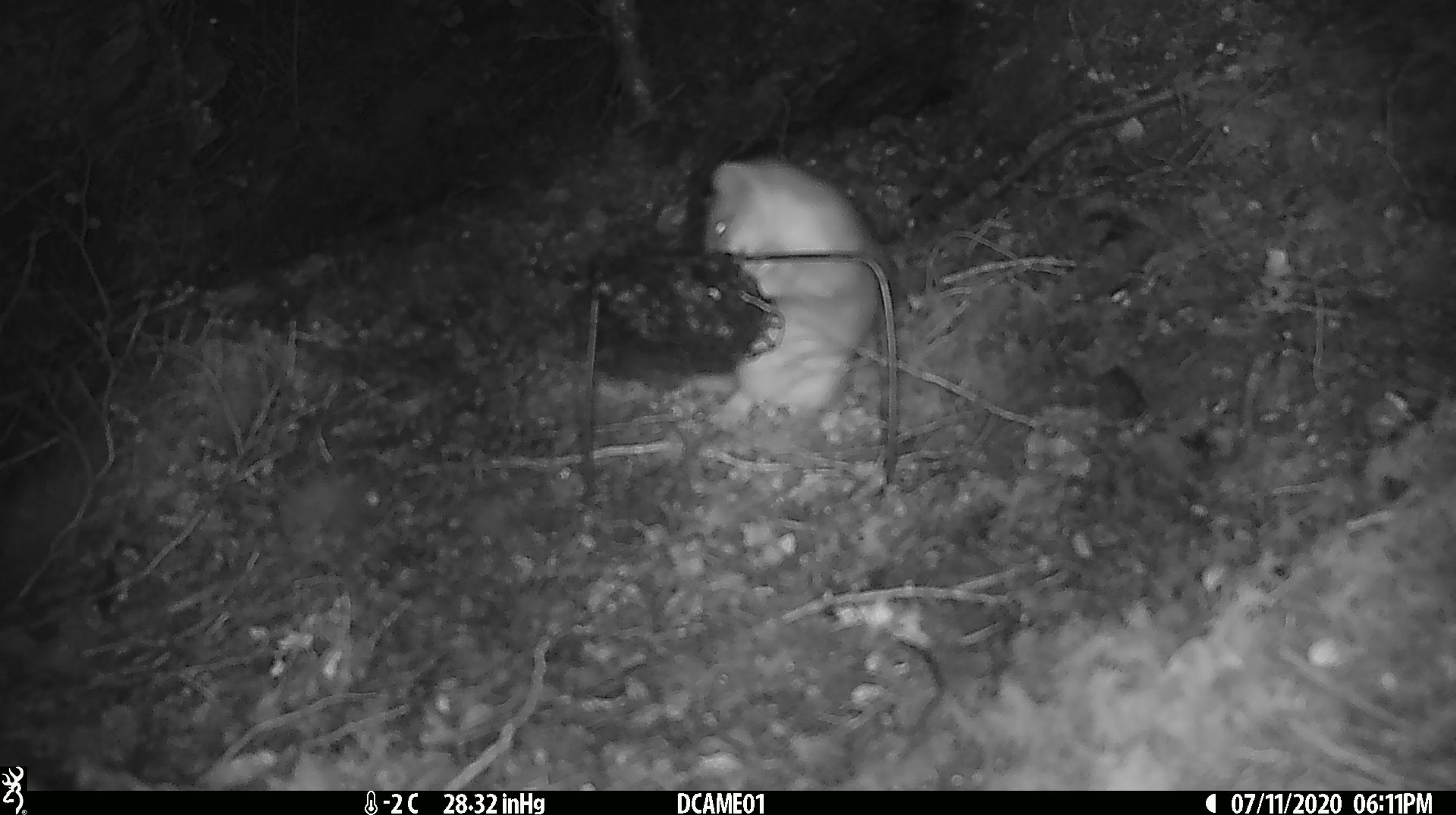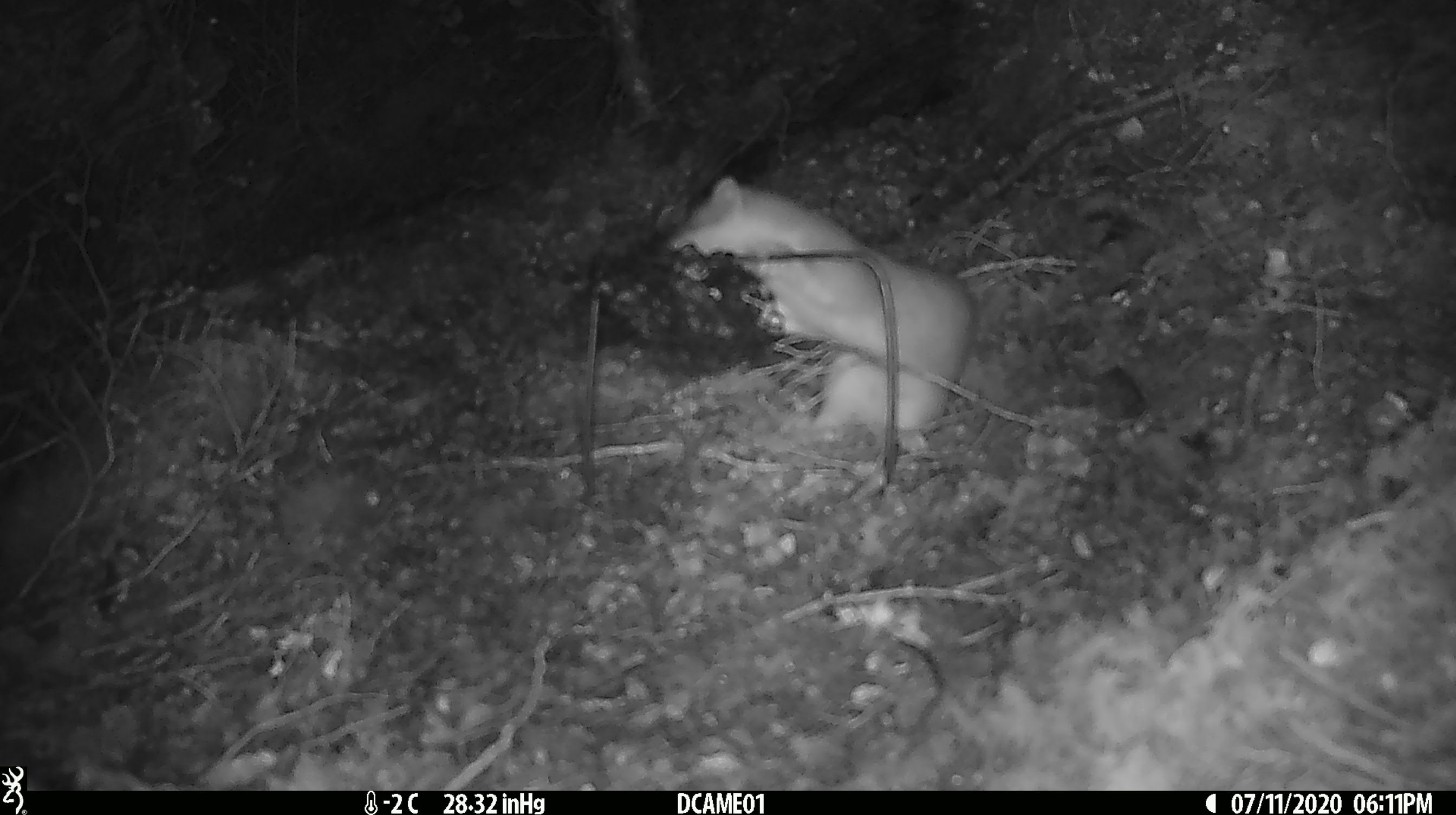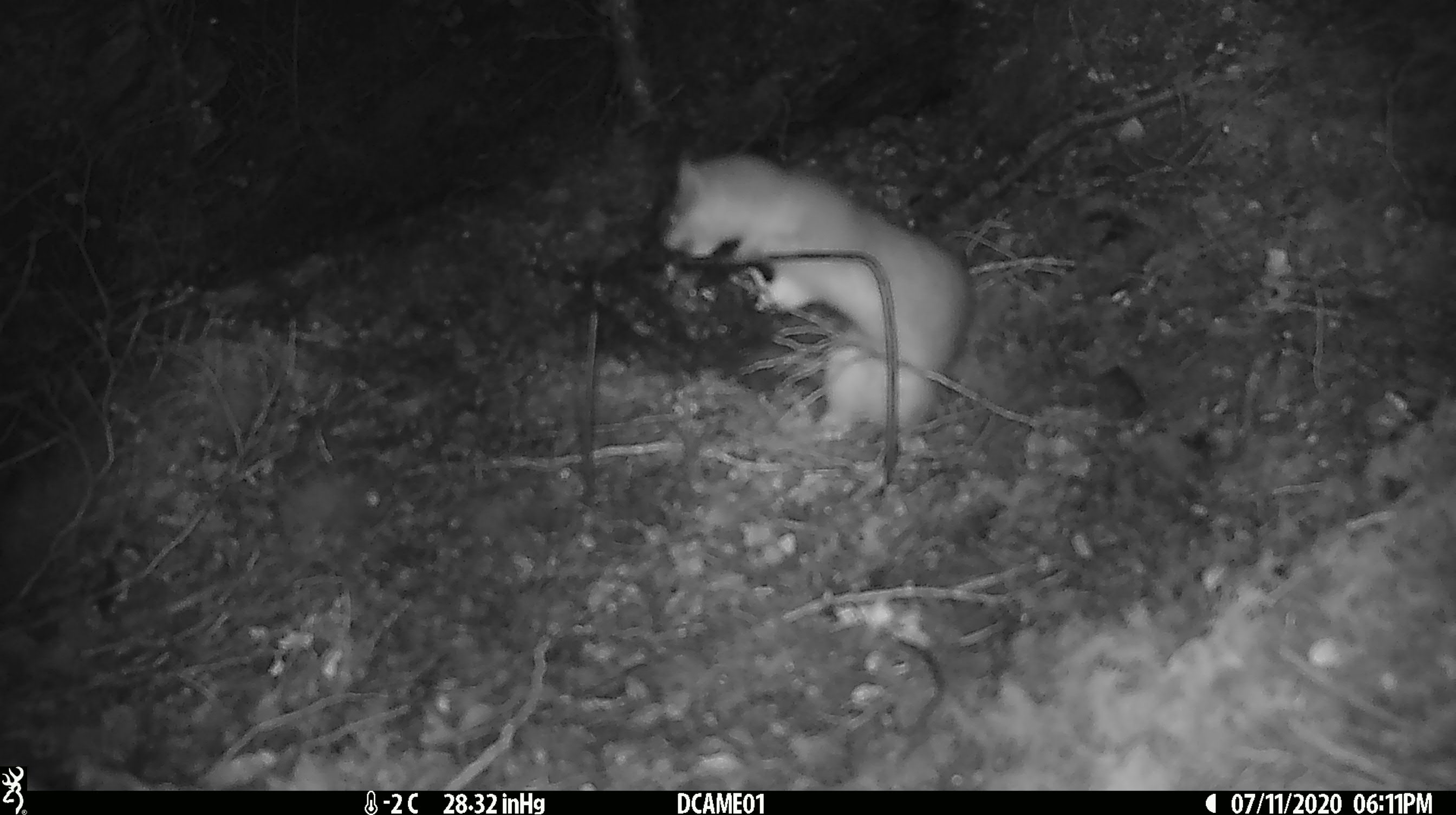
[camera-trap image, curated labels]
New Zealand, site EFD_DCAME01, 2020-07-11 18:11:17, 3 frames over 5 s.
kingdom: Animalia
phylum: Chordata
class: Mammalia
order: Carnivora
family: Mustelidae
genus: Mustela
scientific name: Mustela erminea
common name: stoat